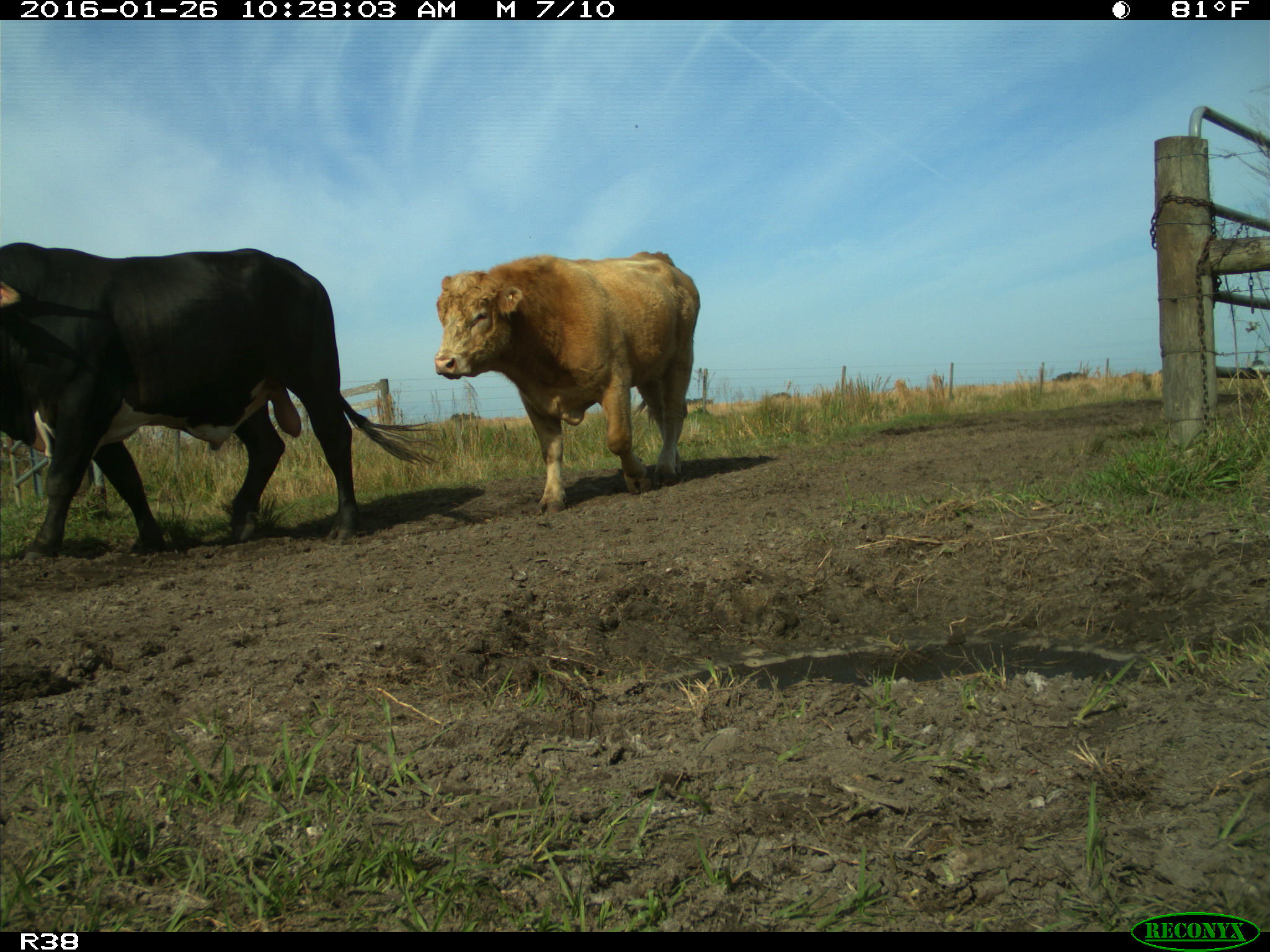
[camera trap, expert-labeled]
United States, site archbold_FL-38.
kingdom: Animalia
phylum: Chordata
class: Mammalia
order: Artiodactyla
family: Bovidae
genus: Bos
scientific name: Bos taurus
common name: domestic cow